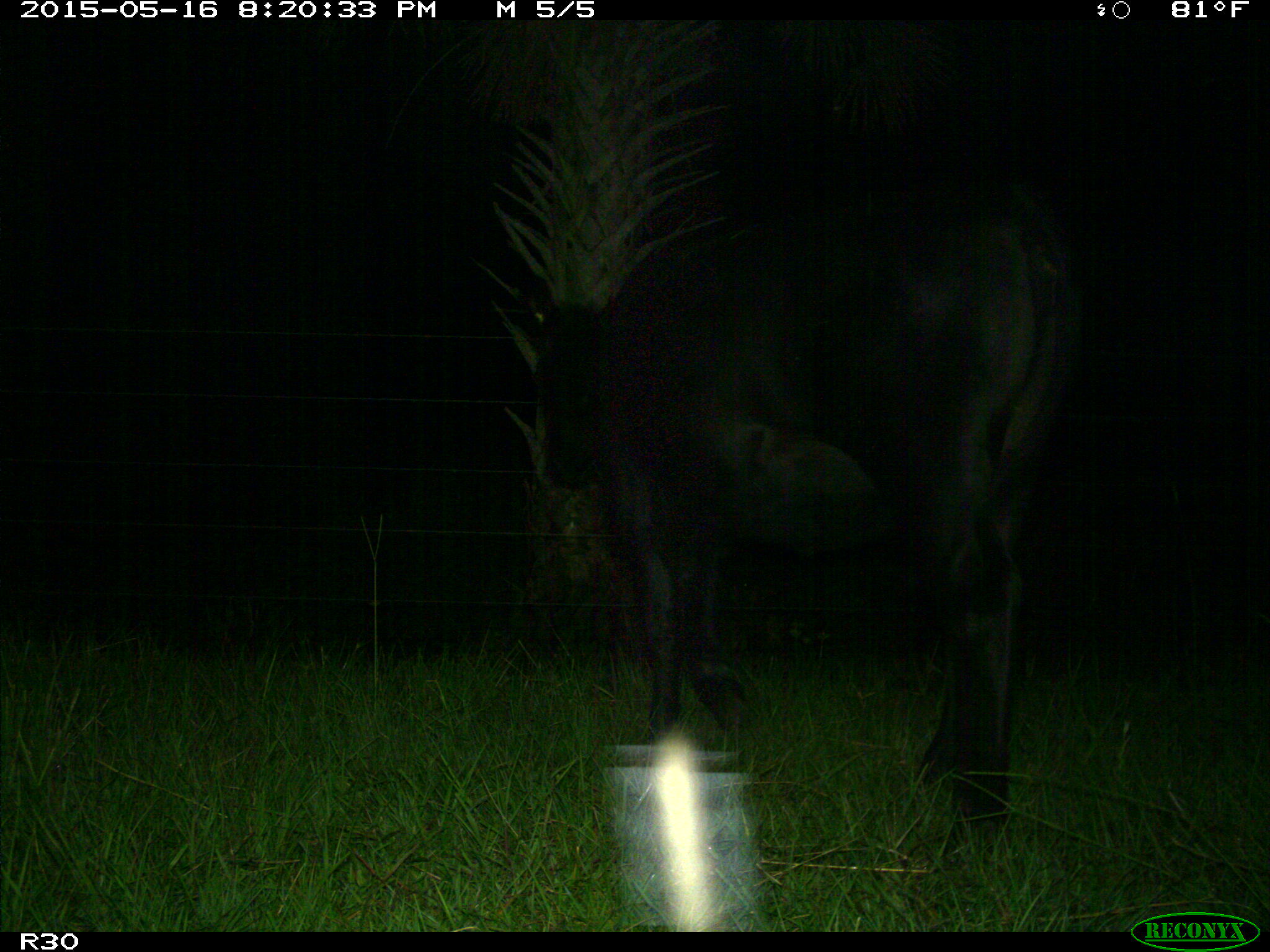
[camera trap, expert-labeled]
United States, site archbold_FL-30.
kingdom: Animalia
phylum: Chordata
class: Mammalia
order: Artiodactyla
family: Bovidae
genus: Bos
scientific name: Bos taurus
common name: domestic cow